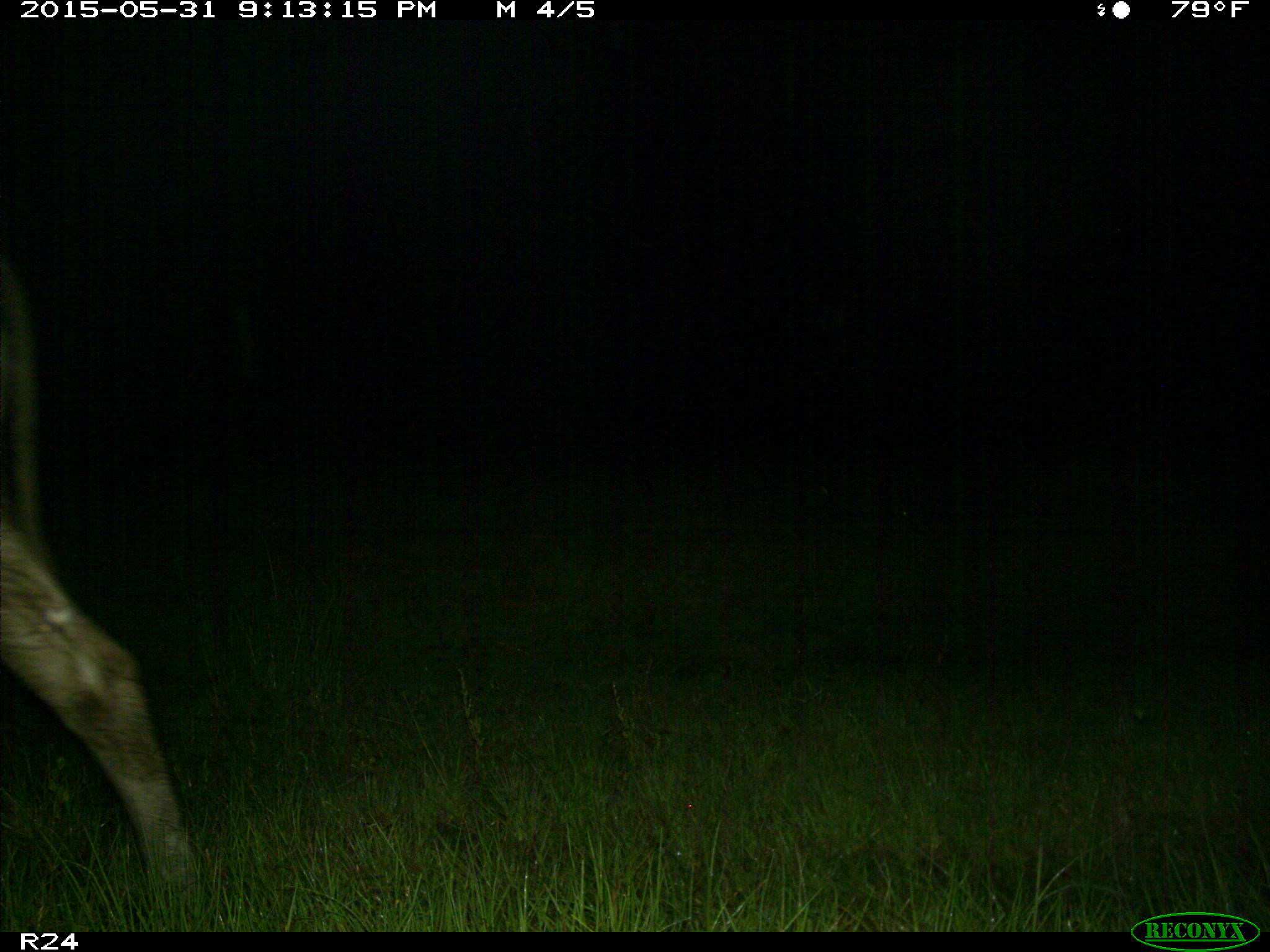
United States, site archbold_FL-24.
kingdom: Animalia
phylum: Chordata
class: Mammalia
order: Artiodactyla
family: Bovidae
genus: Bos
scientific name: Bos taurus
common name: domestic cow